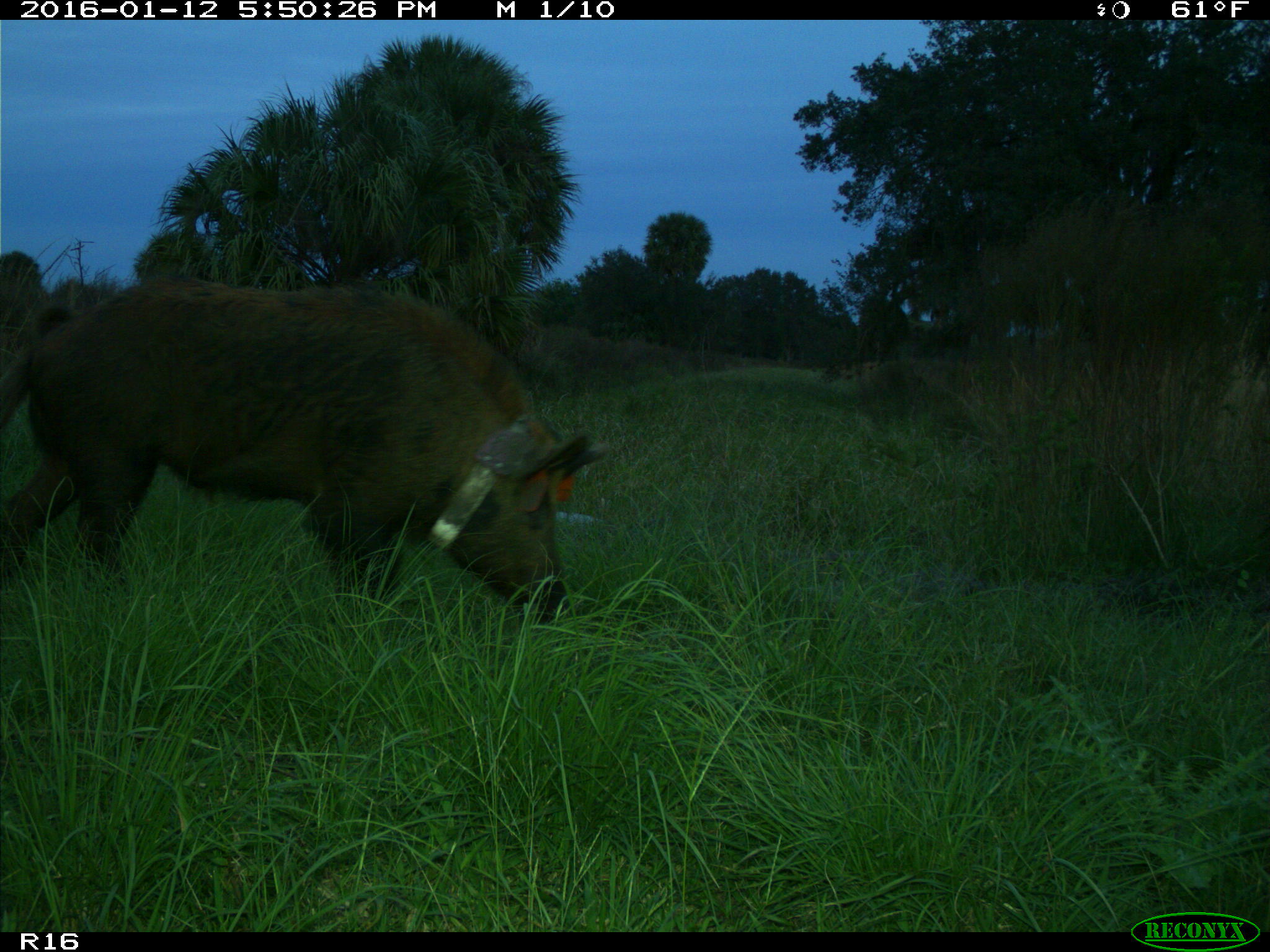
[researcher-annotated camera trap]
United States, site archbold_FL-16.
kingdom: Animalia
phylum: Chordata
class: Mammalia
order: Artiodactyla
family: Suidae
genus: Sus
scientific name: Sus scrofa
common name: wild boar